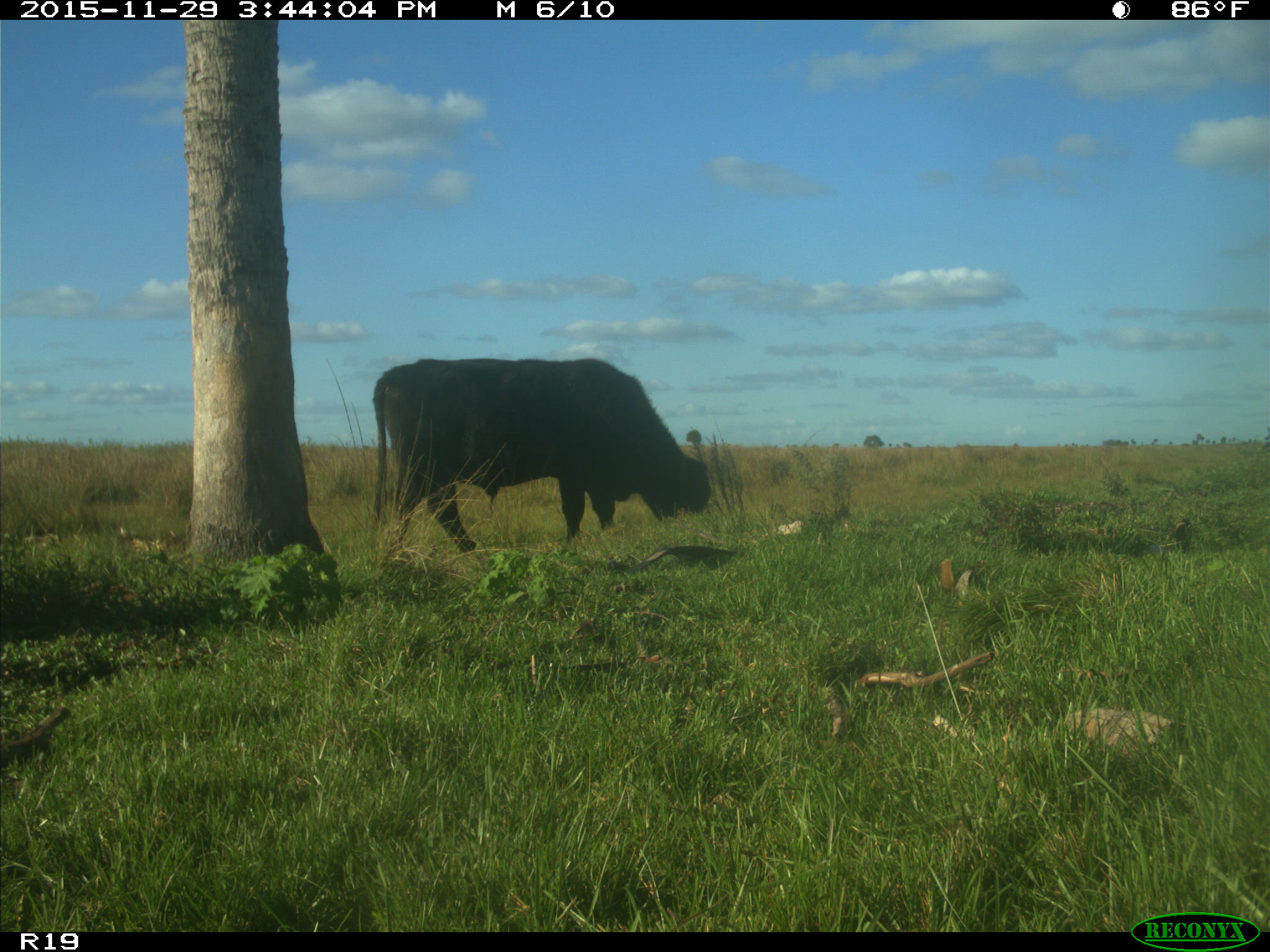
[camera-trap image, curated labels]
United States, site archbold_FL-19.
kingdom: Animalia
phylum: Chordata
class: Mammalia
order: Artiodactyla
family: Bovidae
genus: Bos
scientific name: Bos taurus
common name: domestic cow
Bos taurus (domestic cow).